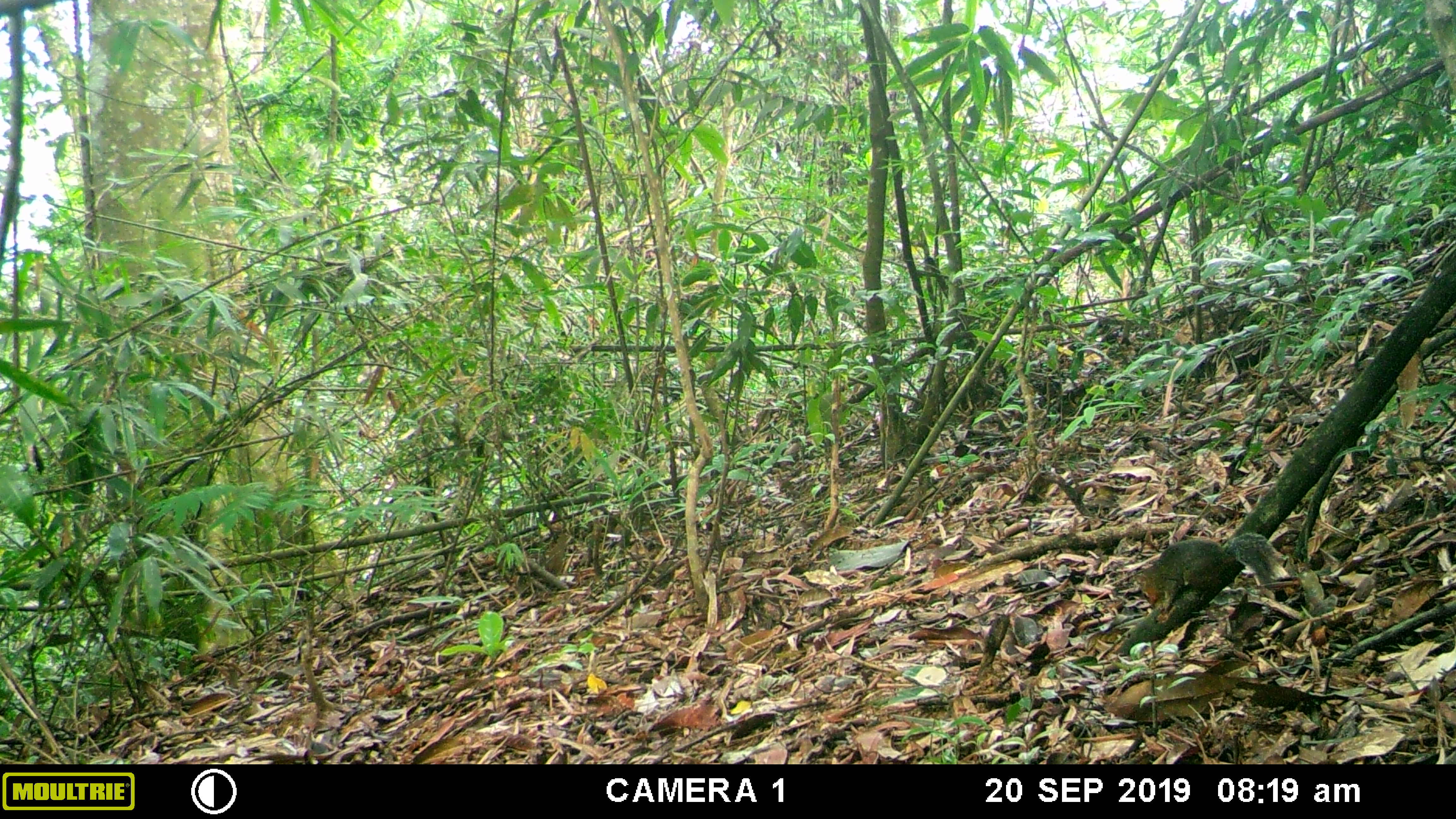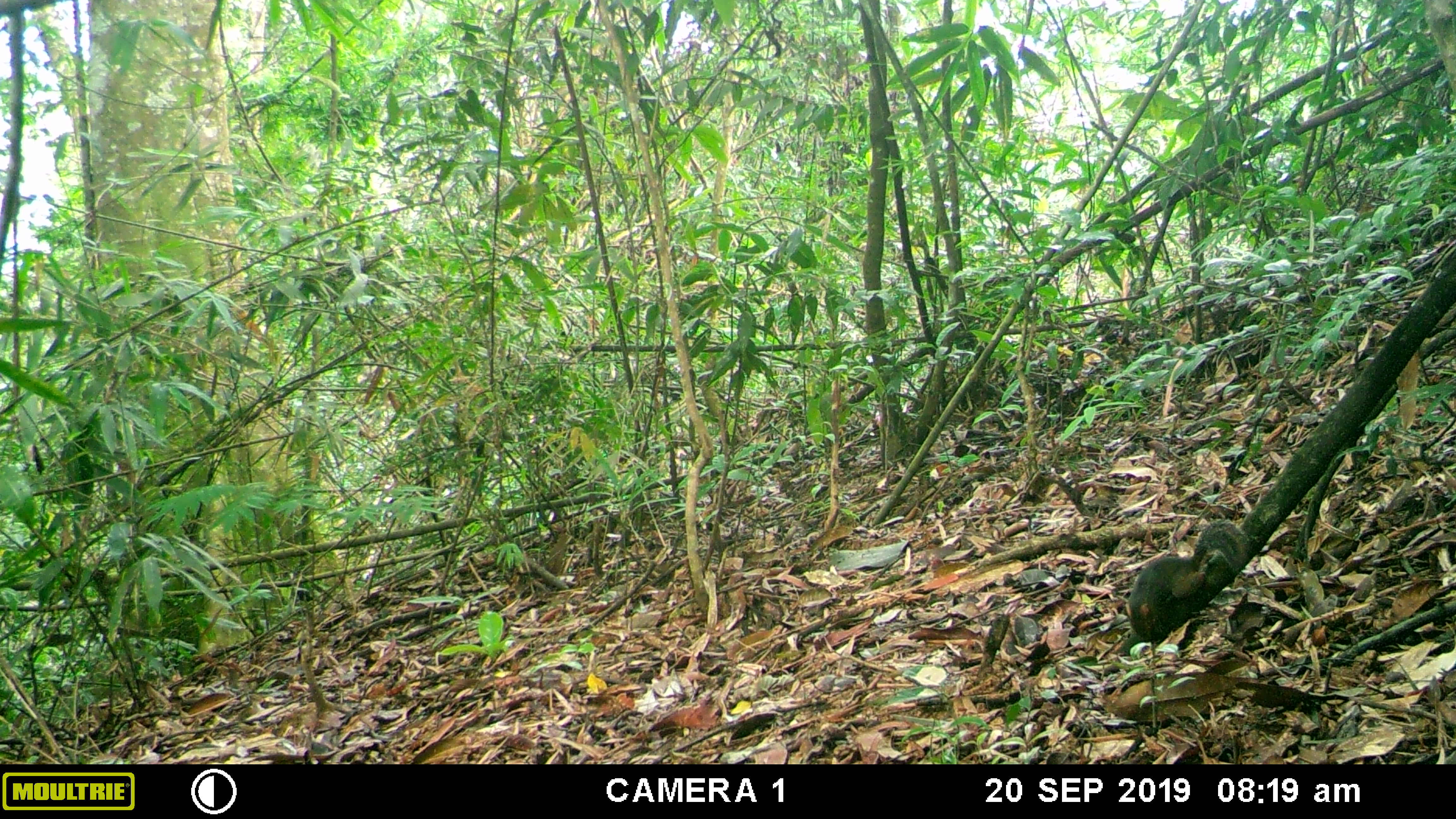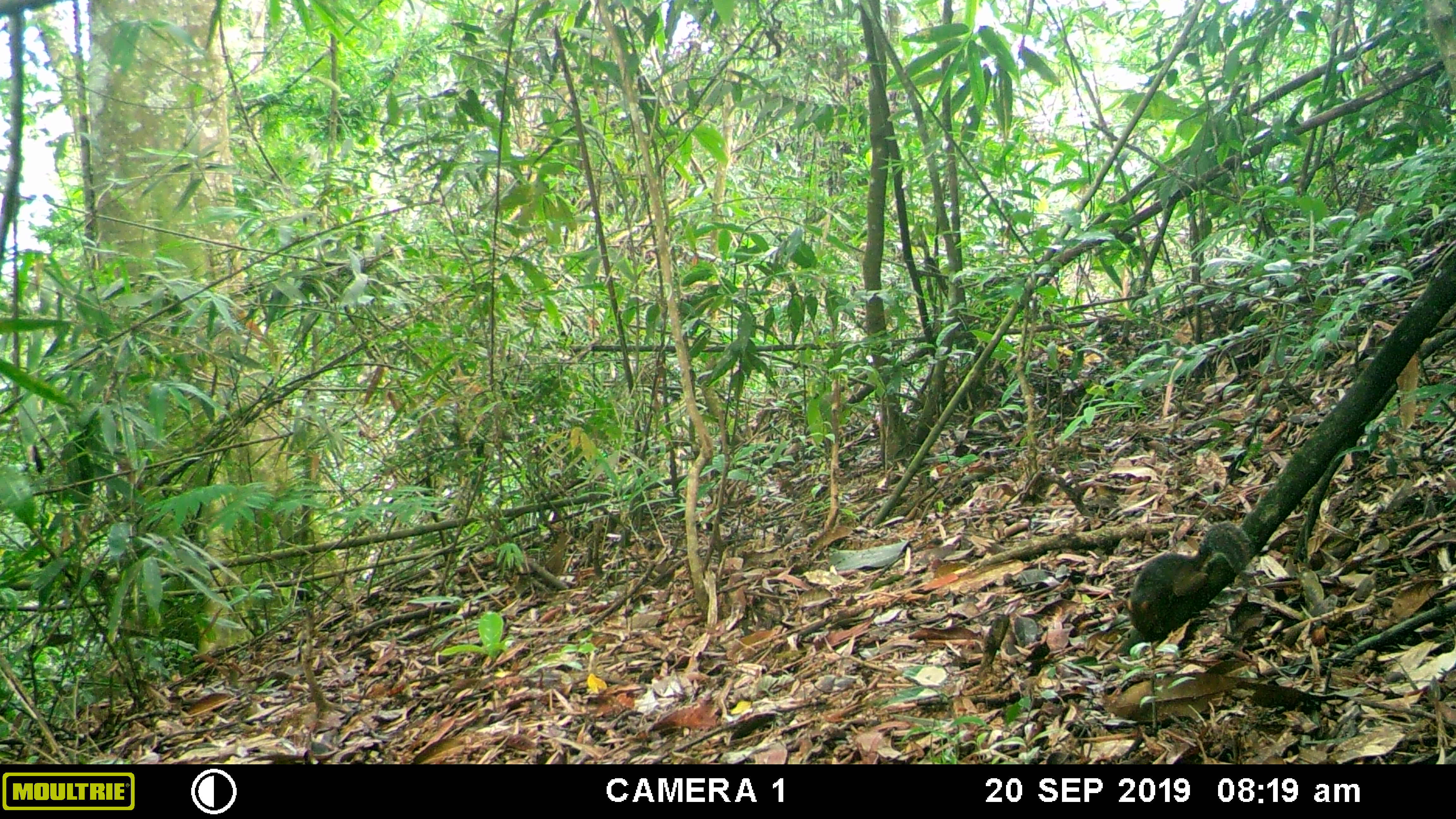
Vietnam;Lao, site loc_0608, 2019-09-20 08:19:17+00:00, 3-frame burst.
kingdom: Animalia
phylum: Chordata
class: Mammalia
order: Rodentia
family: Sciuridae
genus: Dremomys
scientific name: Dremomys rufigenis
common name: red-cheeked squirrel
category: red cheeked squirrel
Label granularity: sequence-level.